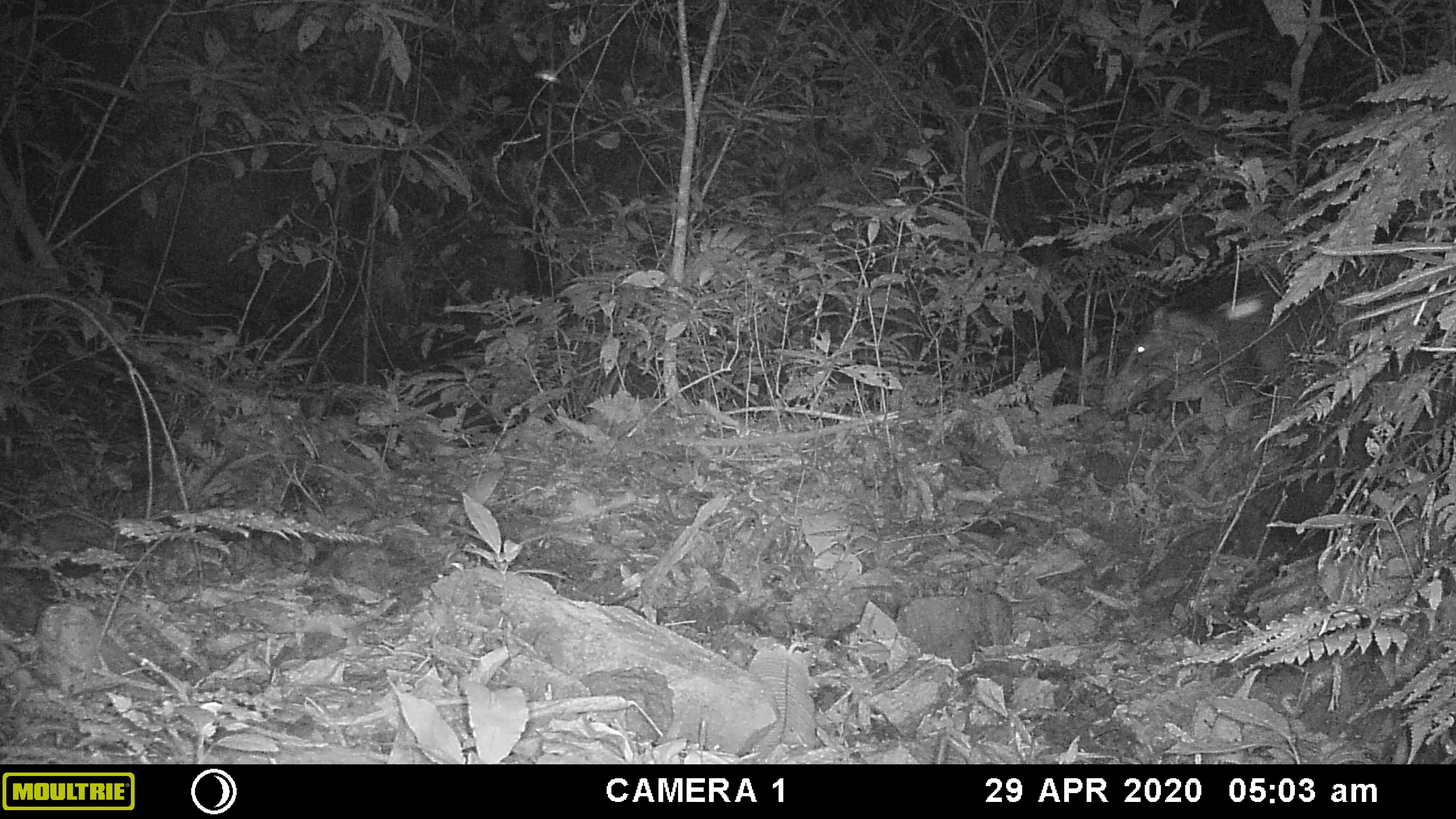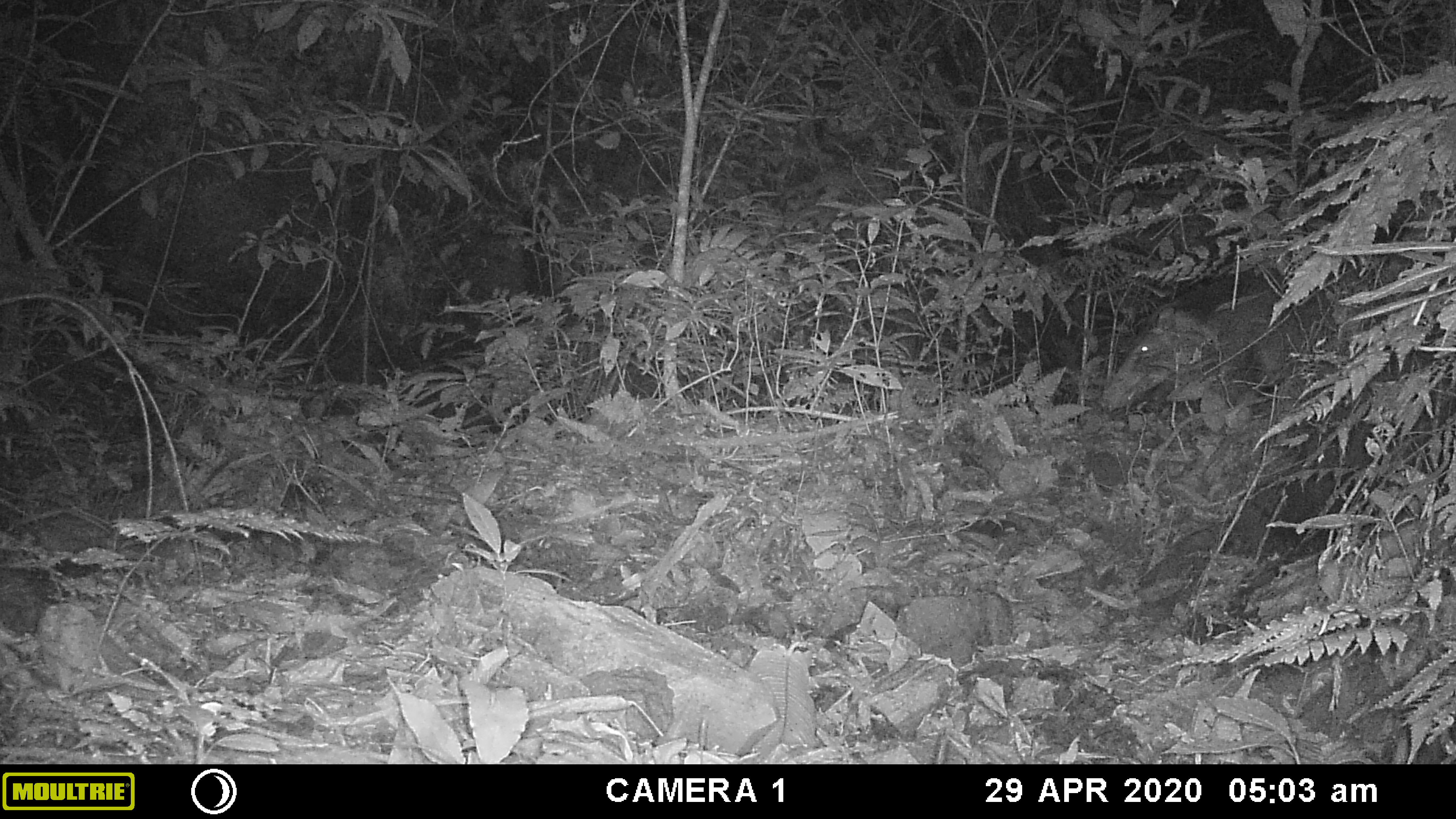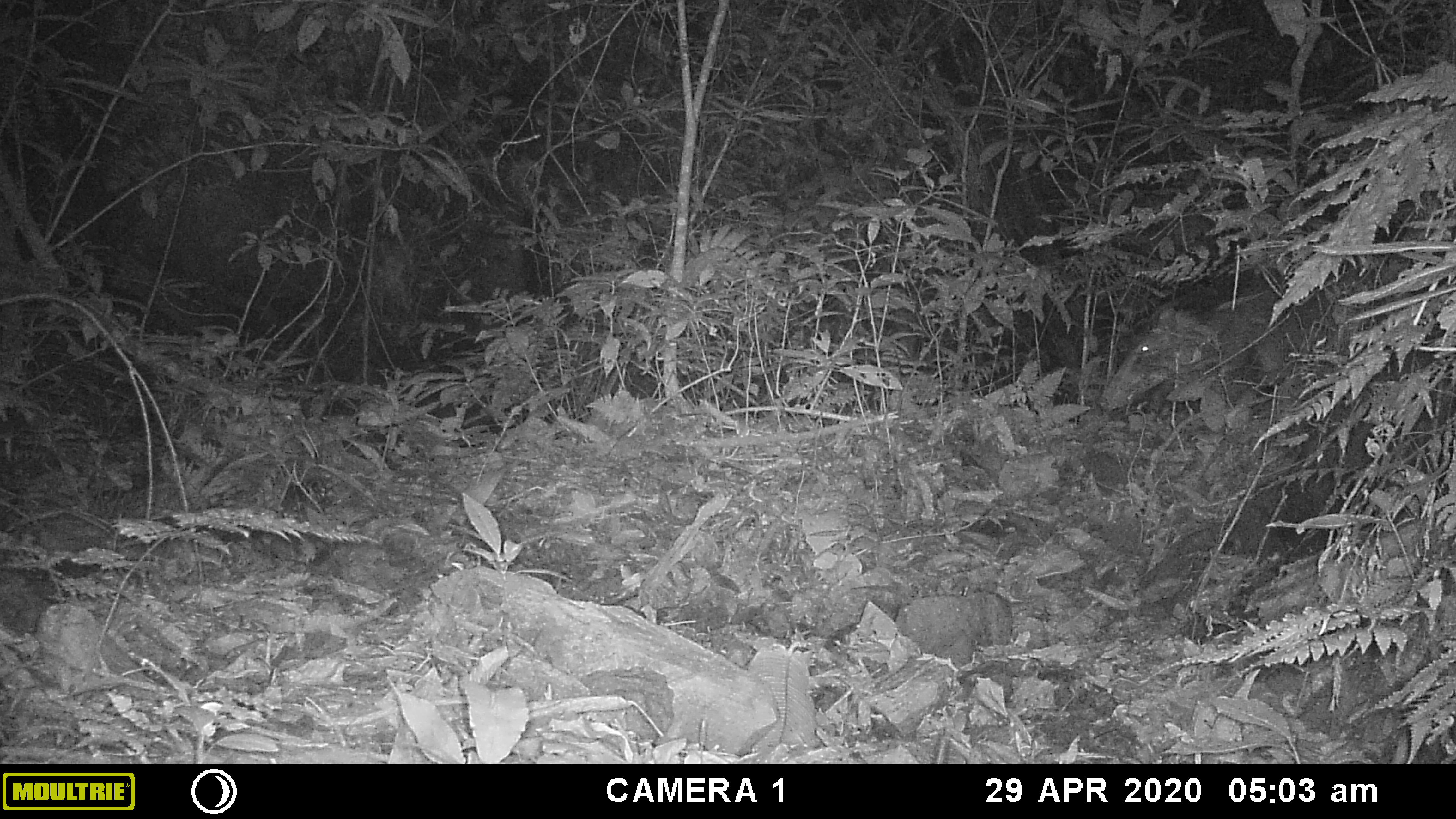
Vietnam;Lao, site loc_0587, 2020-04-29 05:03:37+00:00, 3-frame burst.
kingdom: Animalia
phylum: Chordata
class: Mammalia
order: Artiodactyla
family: Suidae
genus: Sus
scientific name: Sus scrofa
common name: eurasian wild pig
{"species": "eurasian wild pig (Sus scrofa)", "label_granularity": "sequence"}